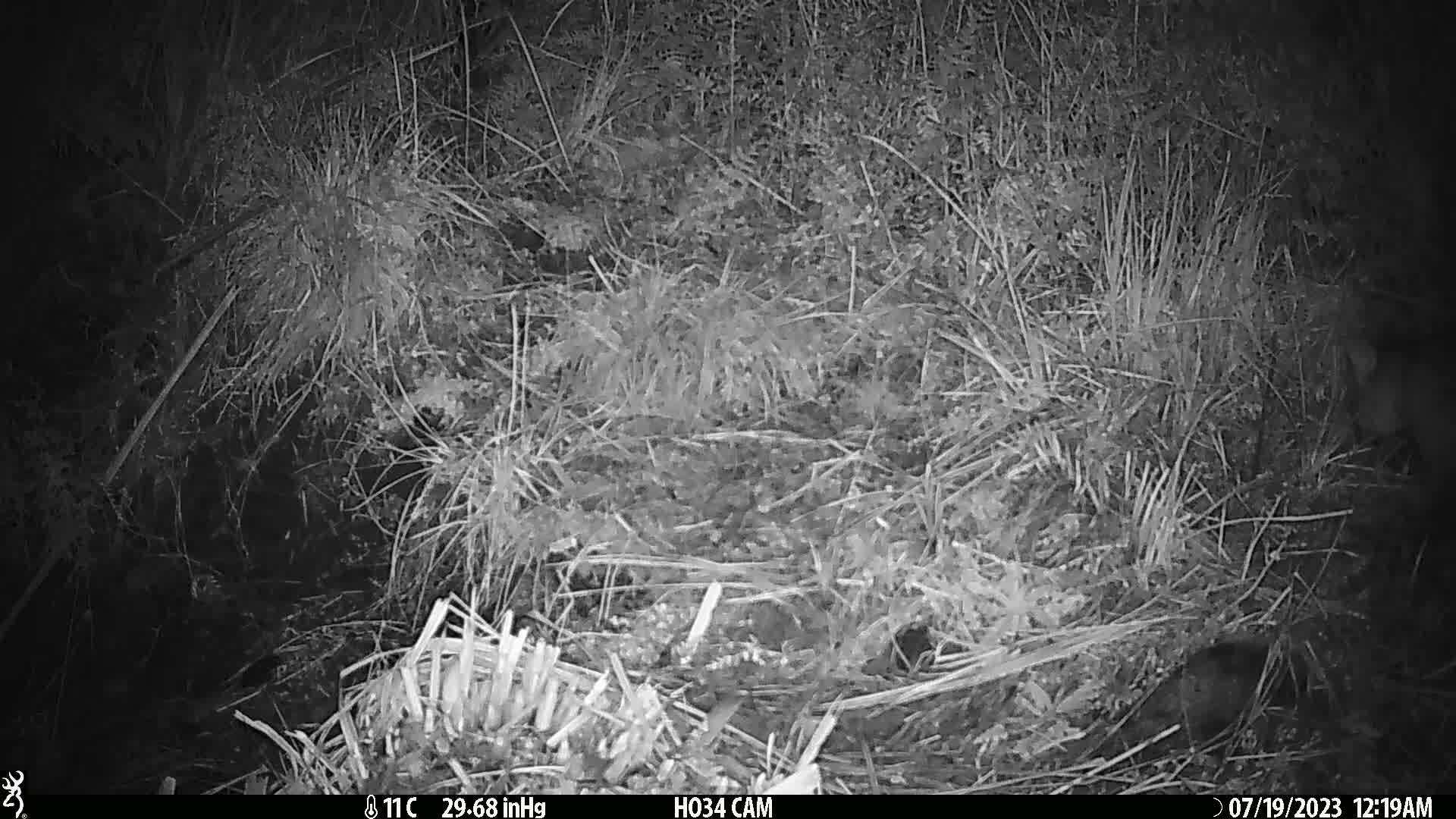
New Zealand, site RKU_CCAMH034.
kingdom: Animalia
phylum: Chordata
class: Mammalia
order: Diprotodontia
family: Phalangeridae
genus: Trichosurus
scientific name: Trichosurus vulpecula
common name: common brushtail possum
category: possum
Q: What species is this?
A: Possum (common brushtail possum) (Trichosurus vulpecula).